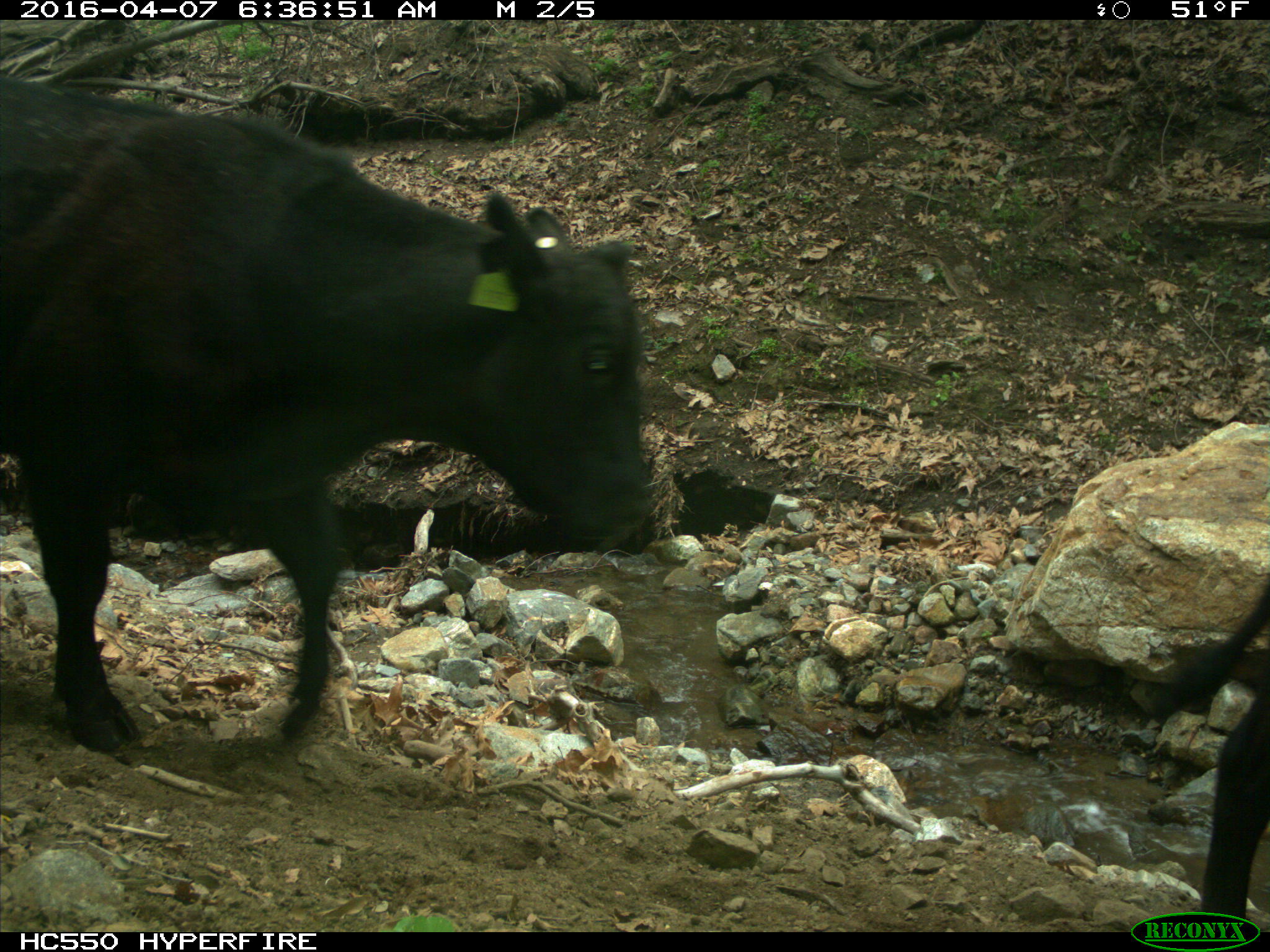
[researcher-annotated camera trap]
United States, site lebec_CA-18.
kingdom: Animalia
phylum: Chordata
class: Mammalia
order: Artiodactyla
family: Bovidae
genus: Bos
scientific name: Bos taurus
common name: domestic cow